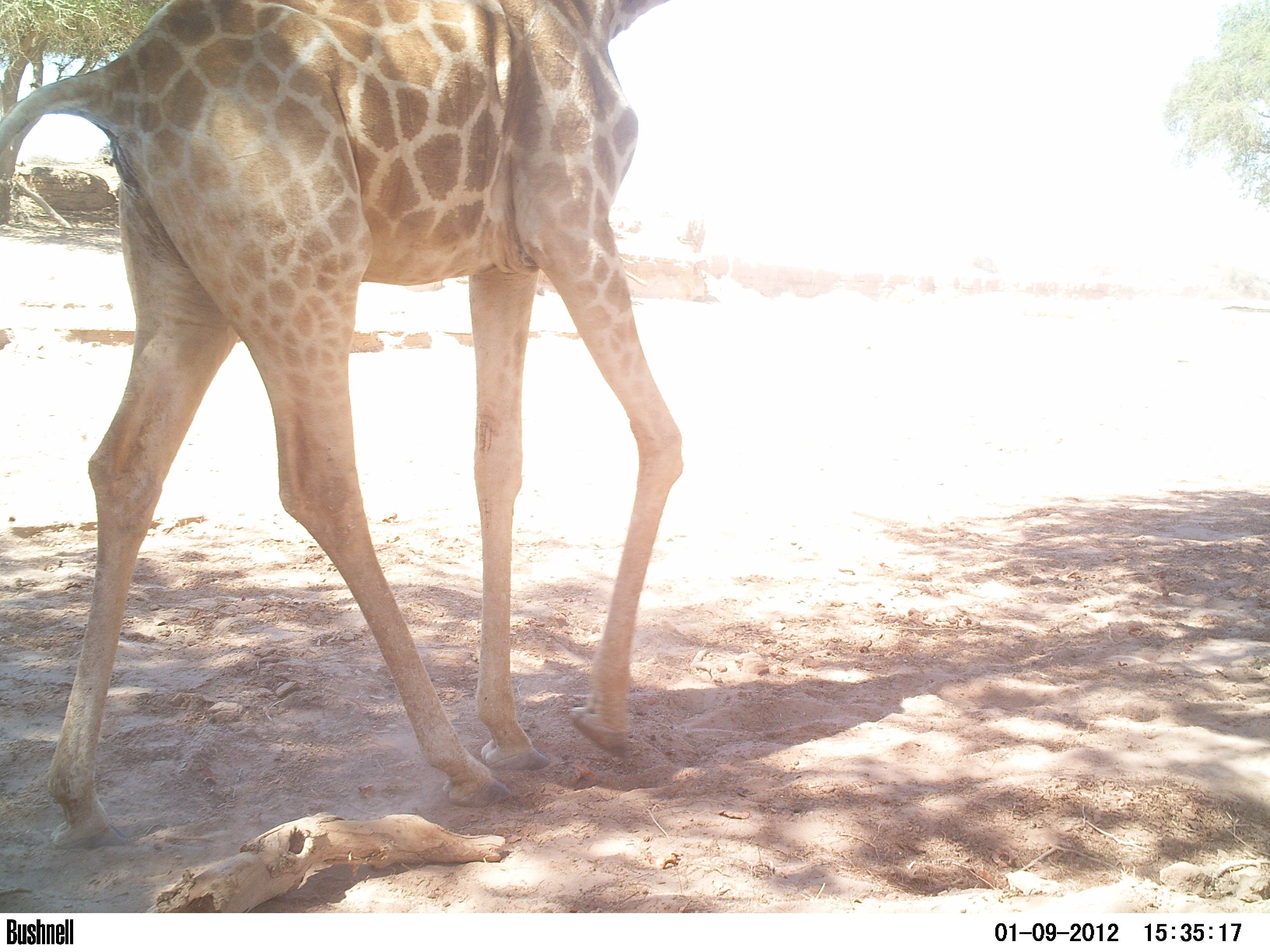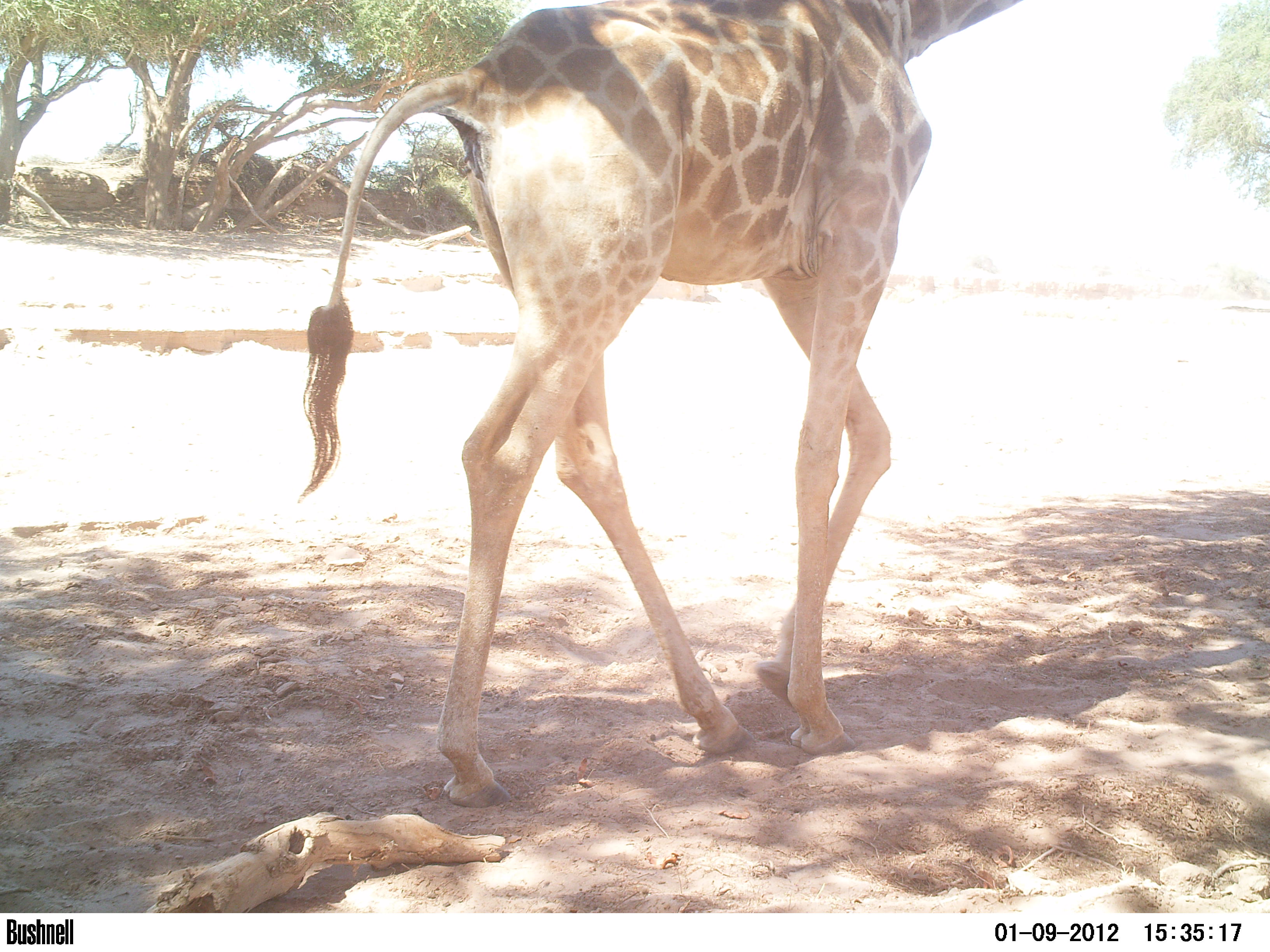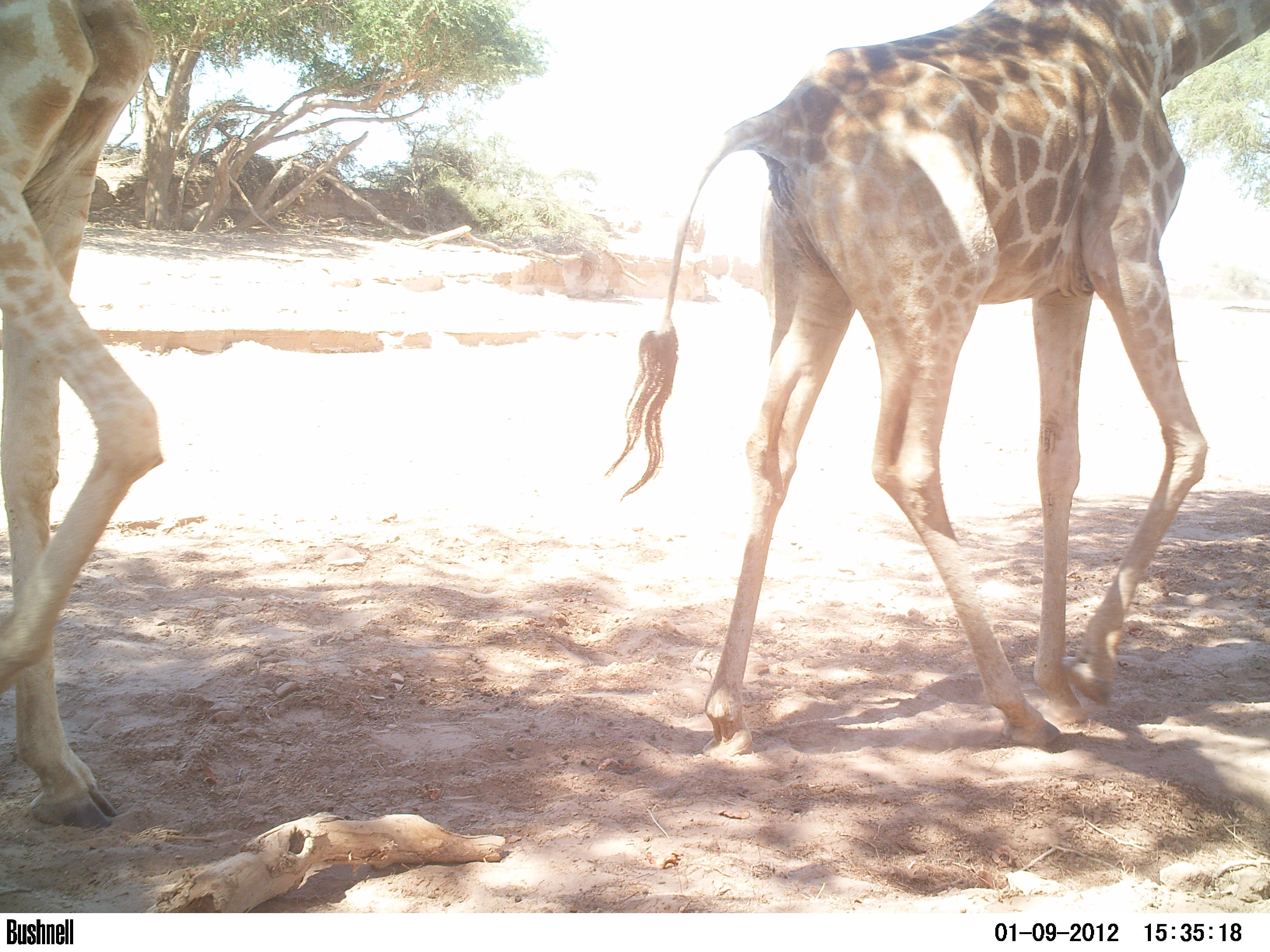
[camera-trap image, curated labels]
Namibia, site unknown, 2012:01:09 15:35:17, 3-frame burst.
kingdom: Animalia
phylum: Chordata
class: Mammalia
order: Artiodactyla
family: Giraffidae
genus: Giraffa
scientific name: Giraffa camelopardalis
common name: giraffe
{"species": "Giraffa camelopardalis (giraffe)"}